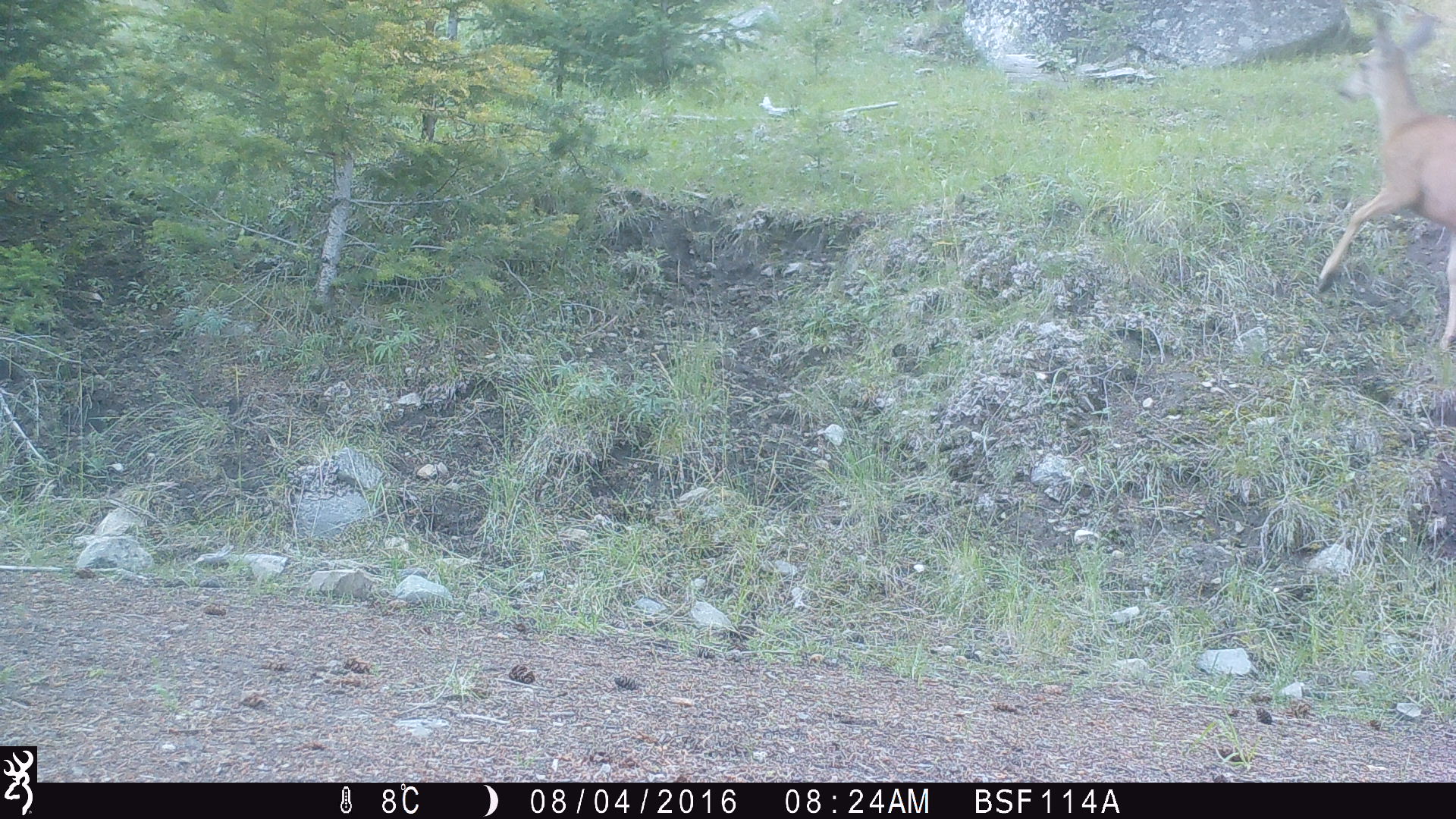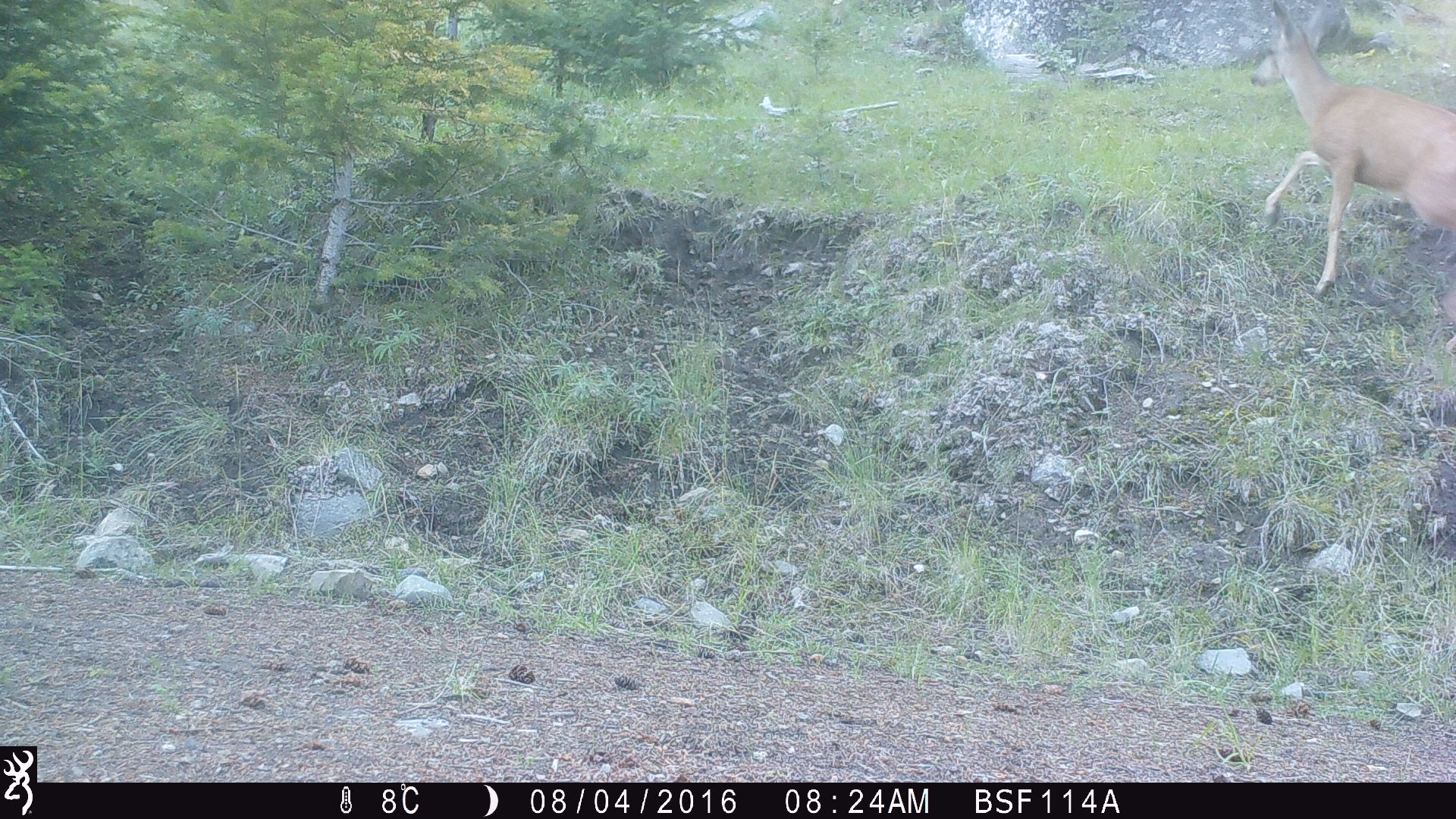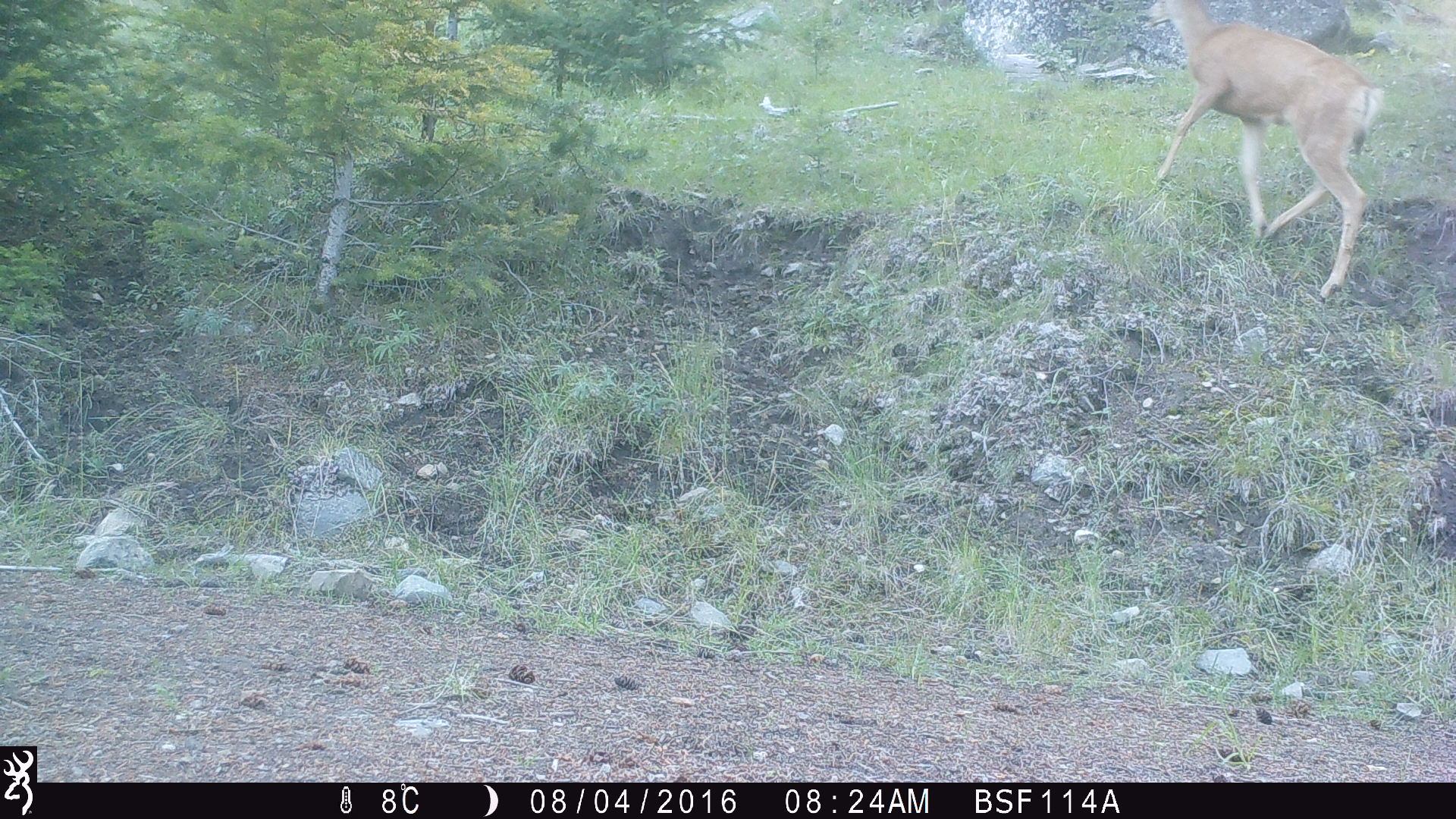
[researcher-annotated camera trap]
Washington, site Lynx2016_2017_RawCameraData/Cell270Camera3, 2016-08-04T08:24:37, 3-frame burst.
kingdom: Animalia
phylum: Chordata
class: Mammalia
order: Artiodactyla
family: Cervidae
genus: Odocoileus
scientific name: Odocoileus hemionus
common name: mule deer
Odocoileus hemionus (mule deer). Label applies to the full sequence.